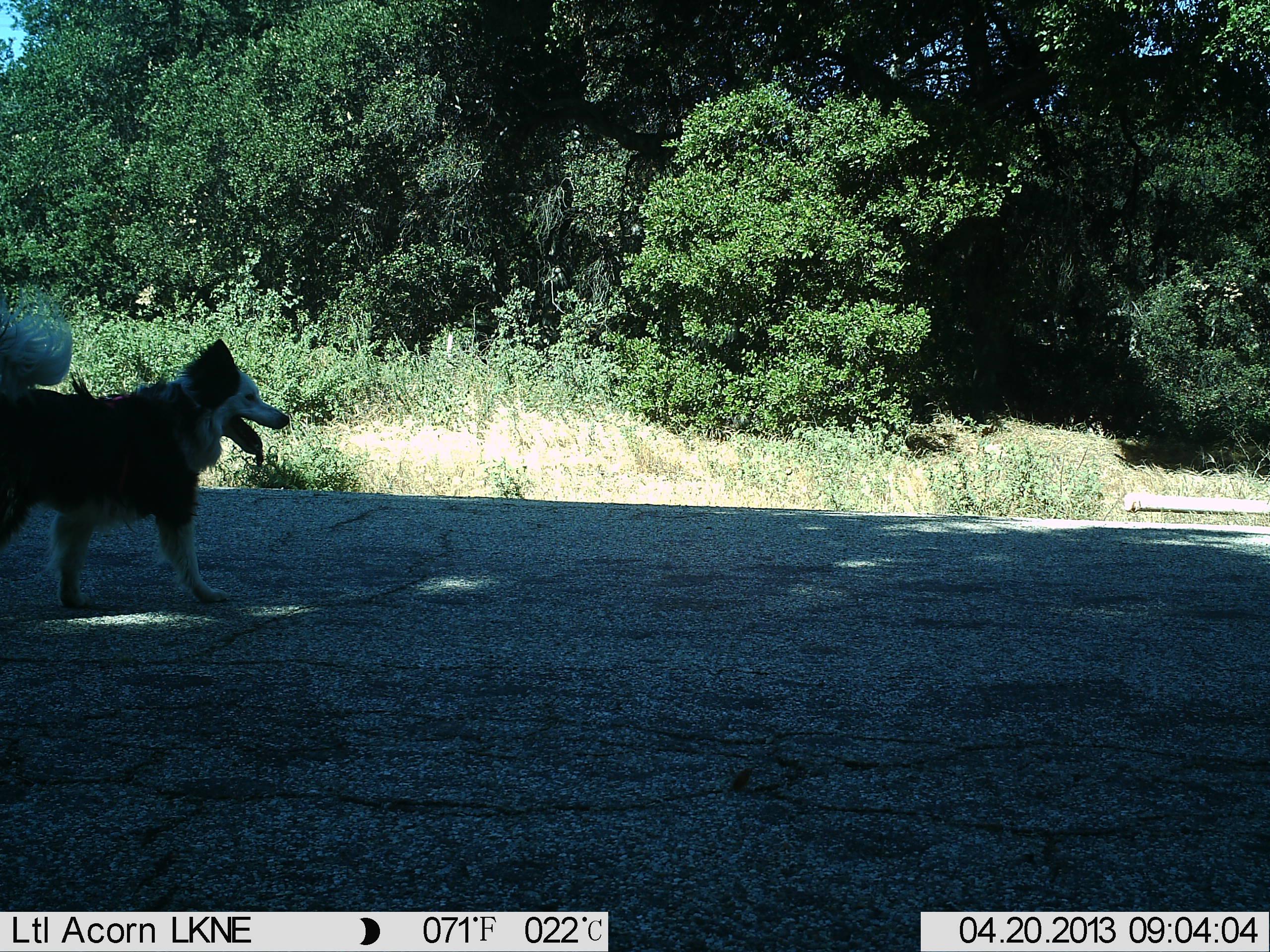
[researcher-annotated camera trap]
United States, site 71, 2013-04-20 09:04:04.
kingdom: Animalia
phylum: Chordata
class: Mammalia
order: Carnivora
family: Canidae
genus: Canis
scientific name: Canis familiaris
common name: domestic dog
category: dog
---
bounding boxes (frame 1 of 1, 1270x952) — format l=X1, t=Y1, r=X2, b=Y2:
dog: l=0, t=299, r=288, b=611